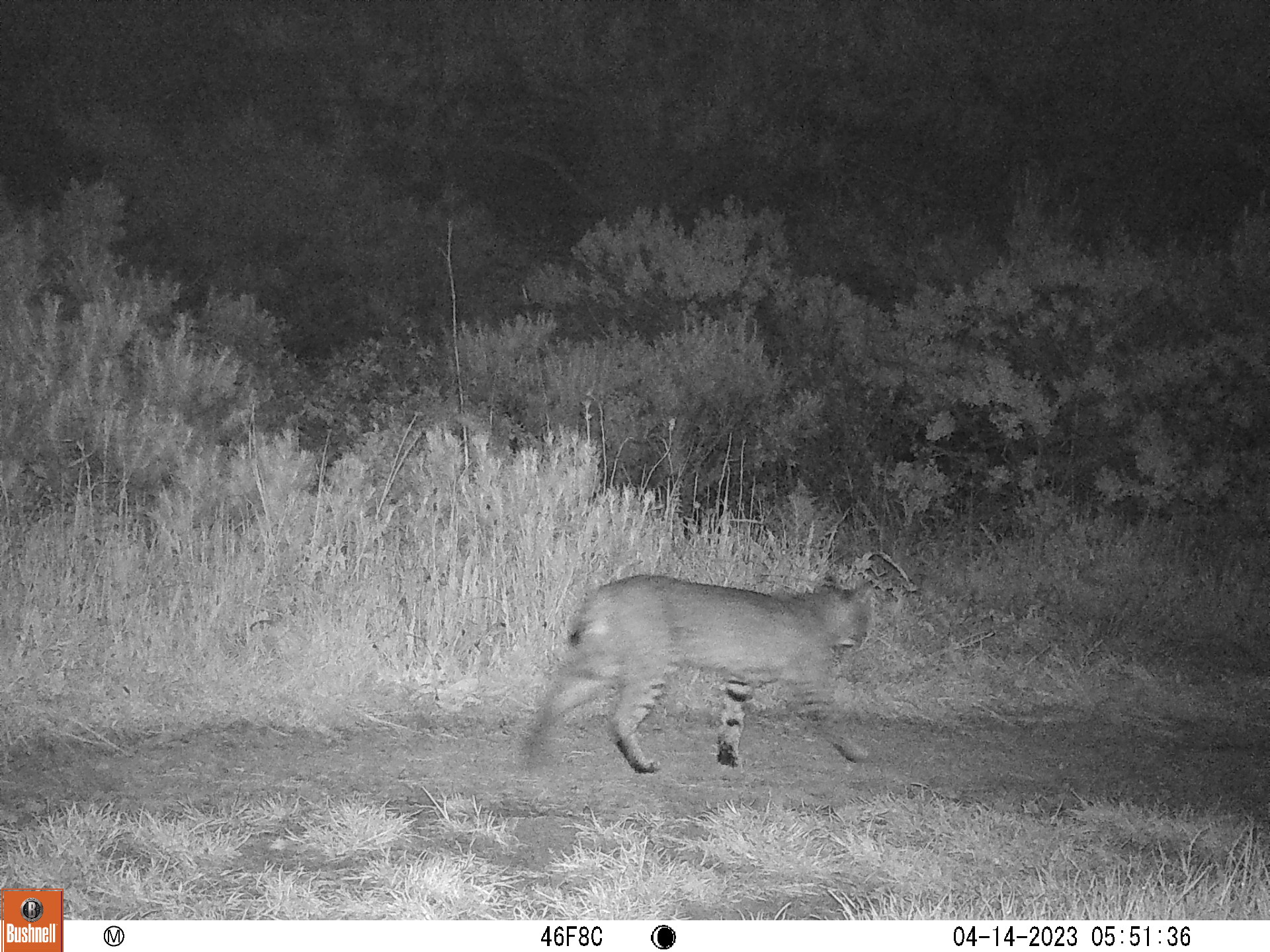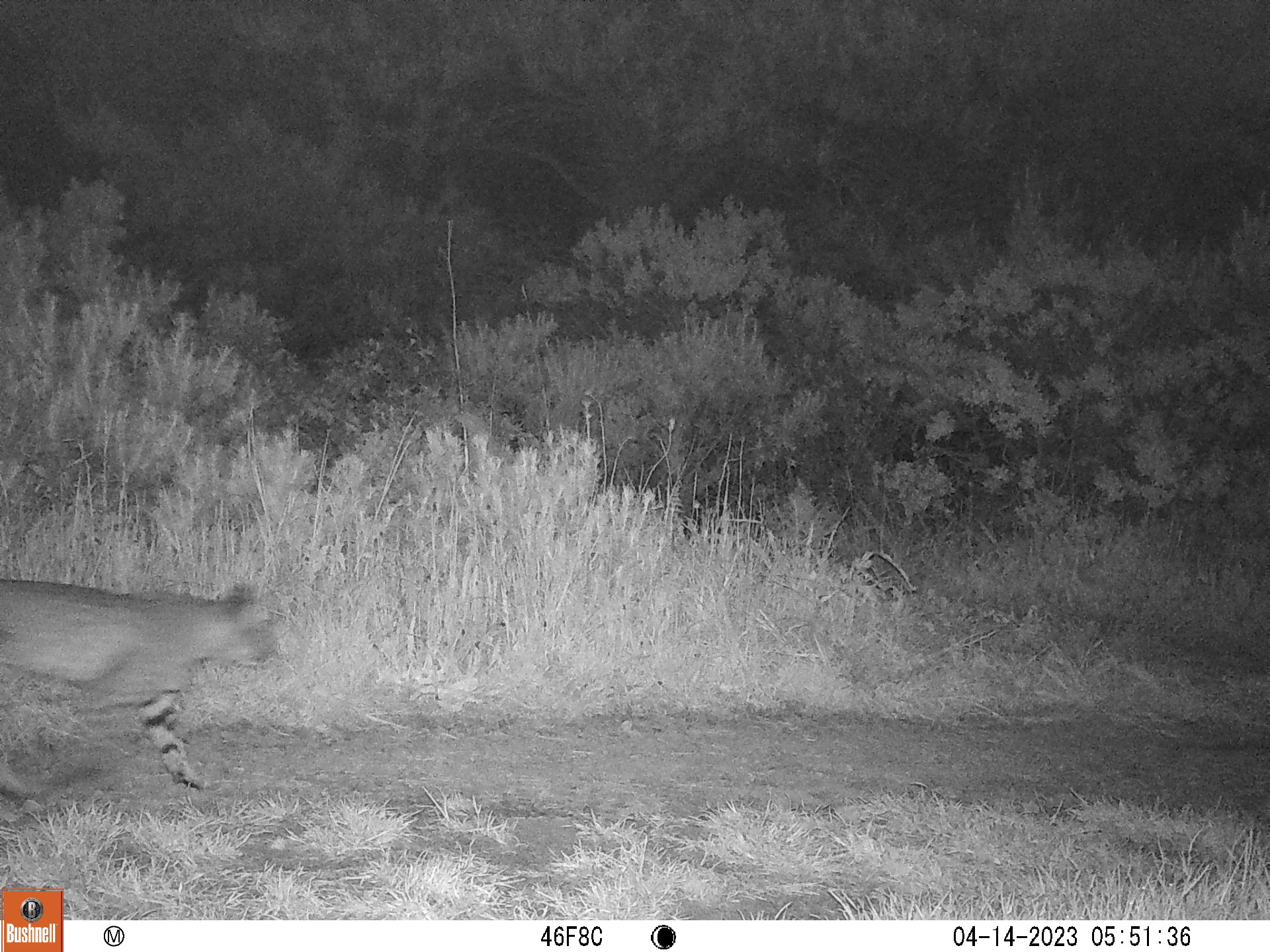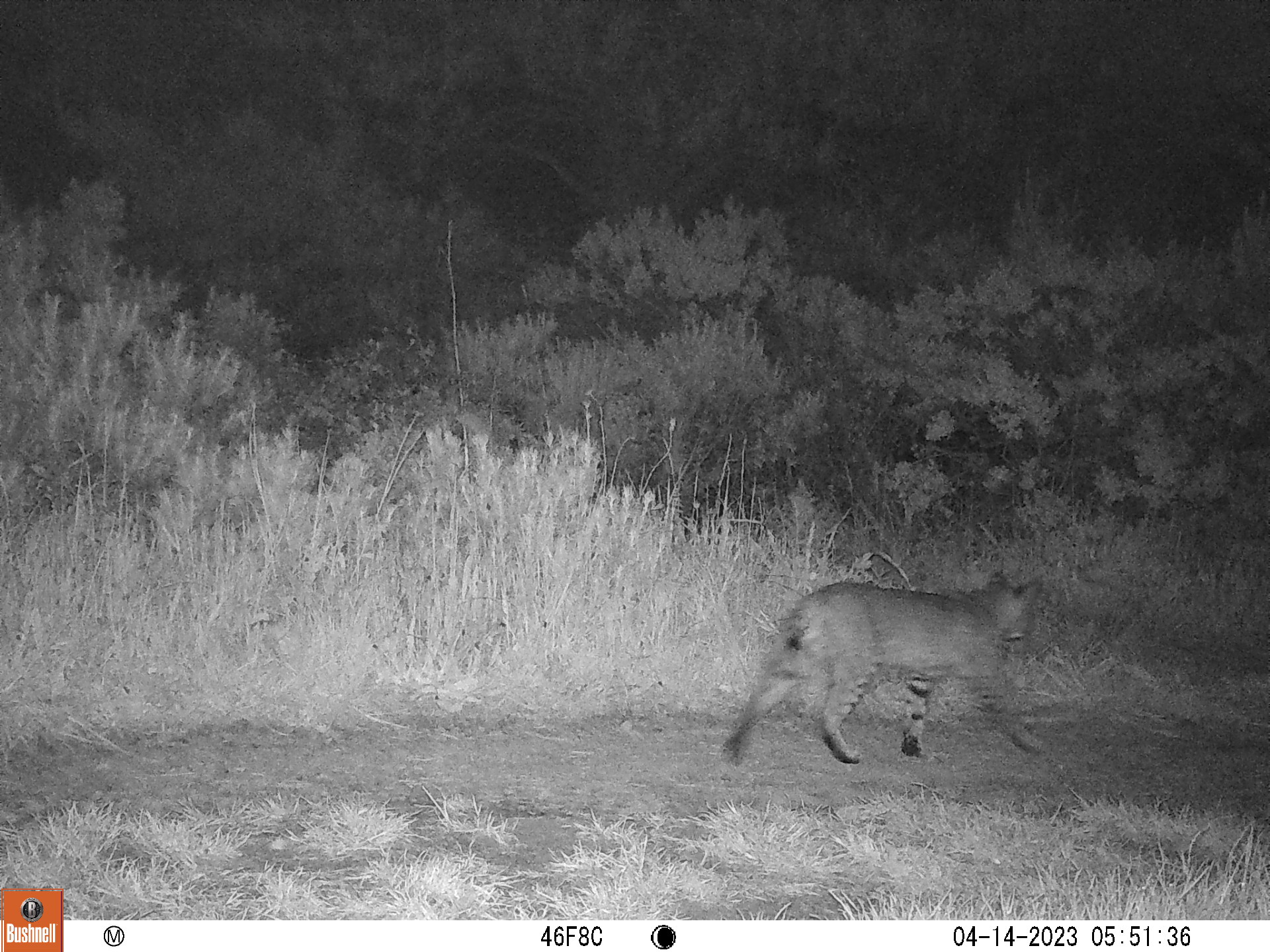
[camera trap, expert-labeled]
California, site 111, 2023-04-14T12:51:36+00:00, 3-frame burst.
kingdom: Animalia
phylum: Chordata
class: Mammalia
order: Carnivora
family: Felidae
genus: Lynx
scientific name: Lynx rufus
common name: bobcat